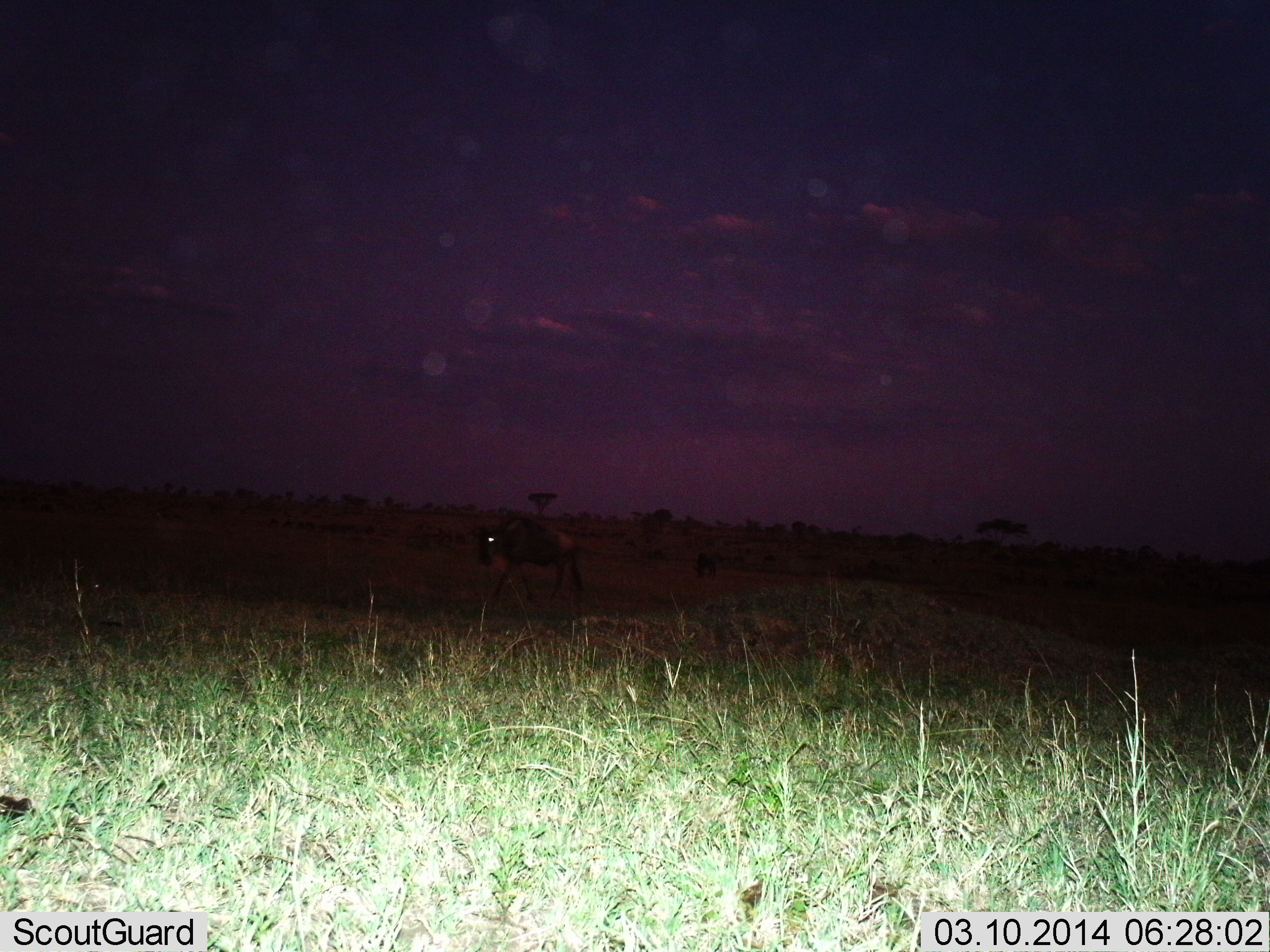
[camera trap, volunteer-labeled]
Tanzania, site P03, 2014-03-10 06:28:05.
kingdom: Animalia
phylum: Chordata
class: Mammalia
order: Artiodactyla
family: Bovidae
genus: Connochaetes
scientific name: Connochaetes taurinus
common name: blue wildebeest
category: wildebeest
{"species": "wildebeest (blue wildebeest) (Connochaetes taurinus)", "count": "1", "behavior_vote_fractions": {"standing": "10%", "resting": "0%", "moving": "90%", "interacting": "0%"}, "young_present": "0%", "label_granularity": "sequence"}